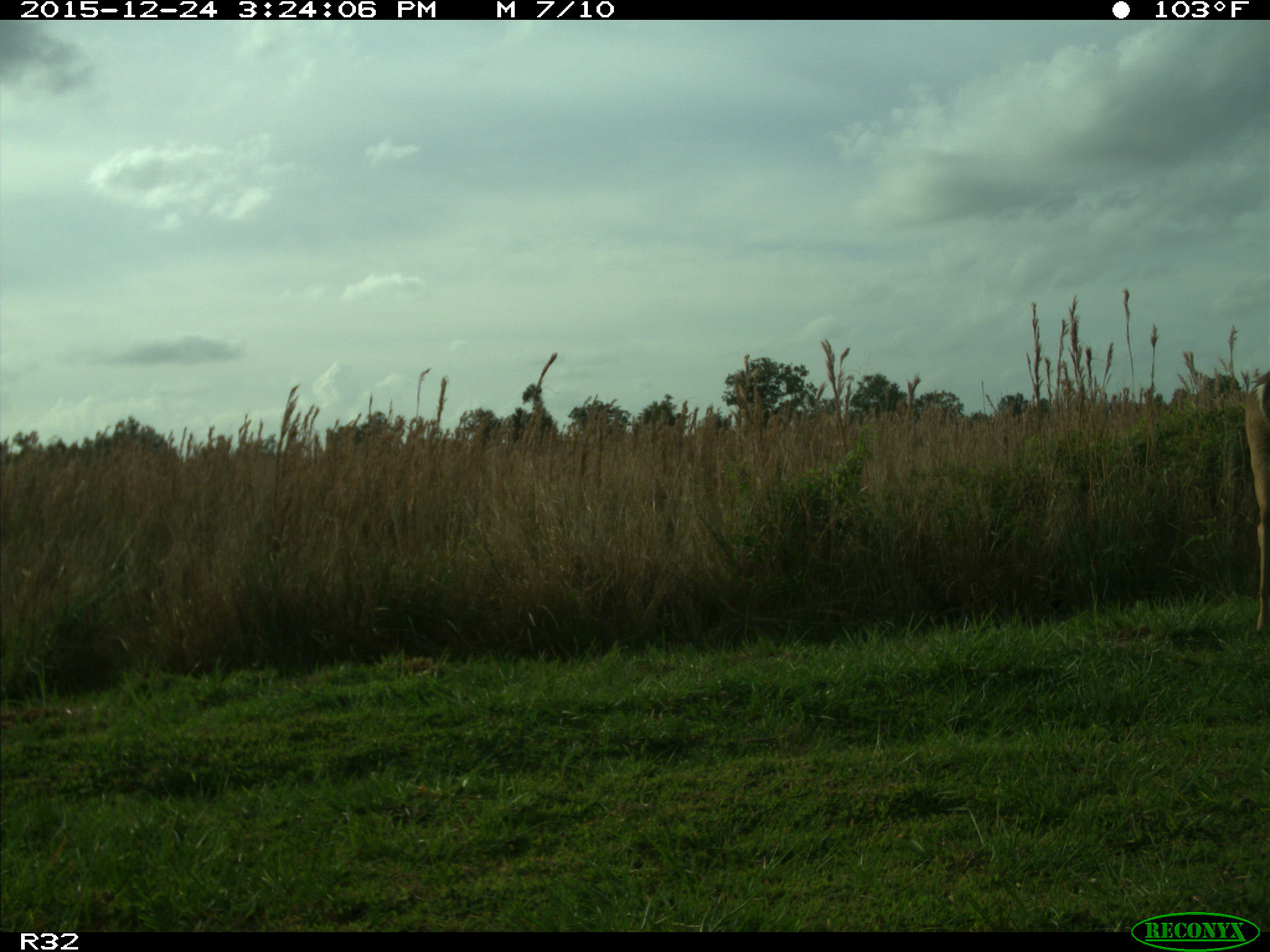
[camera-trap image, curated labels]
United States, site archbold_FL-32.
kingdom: Animalia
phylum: Chordata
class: Mammalia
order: Artiodactyla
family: Cervidae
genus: Odocoileus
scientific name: Odocoileus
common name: deer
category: unidentified deer